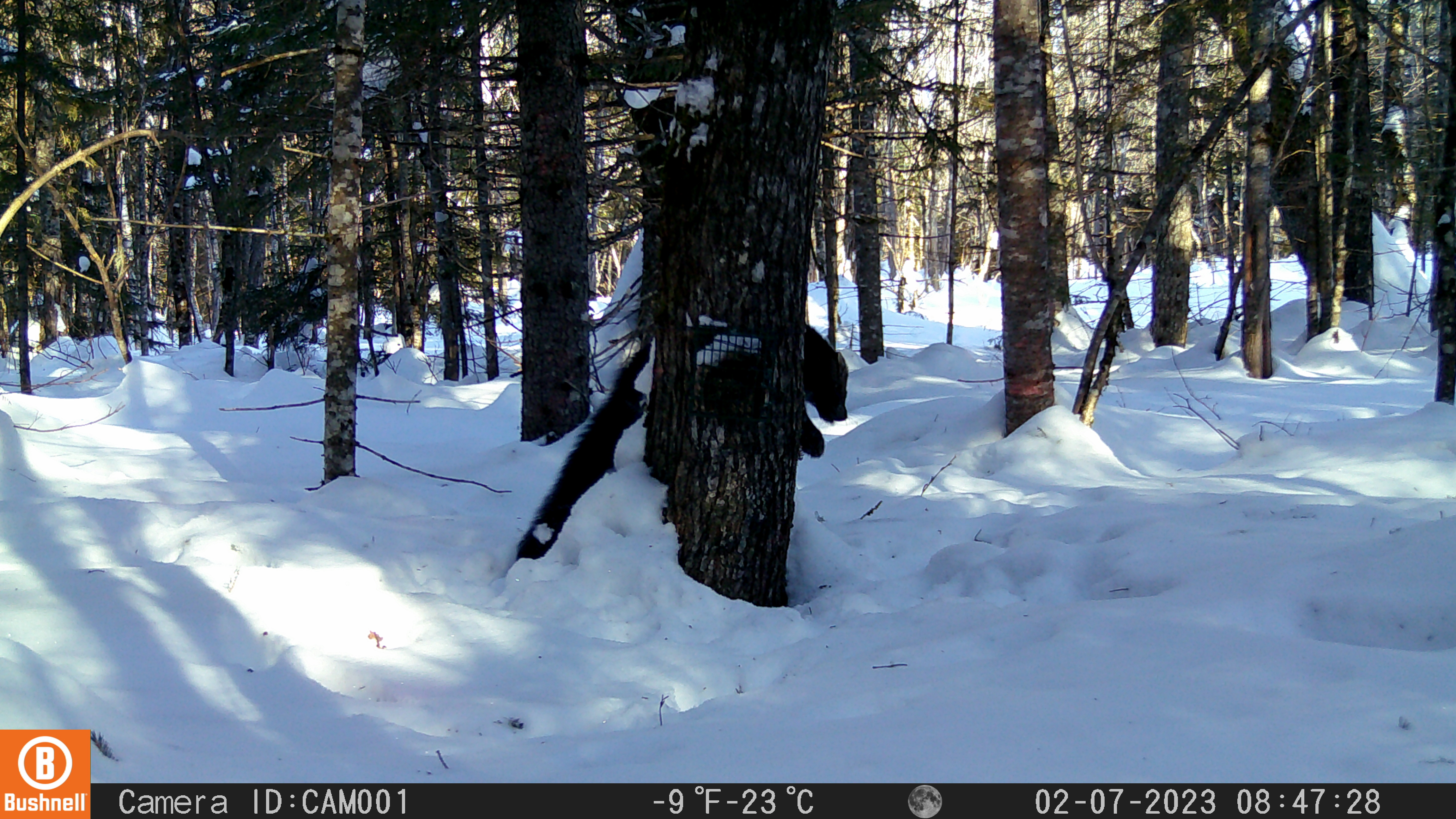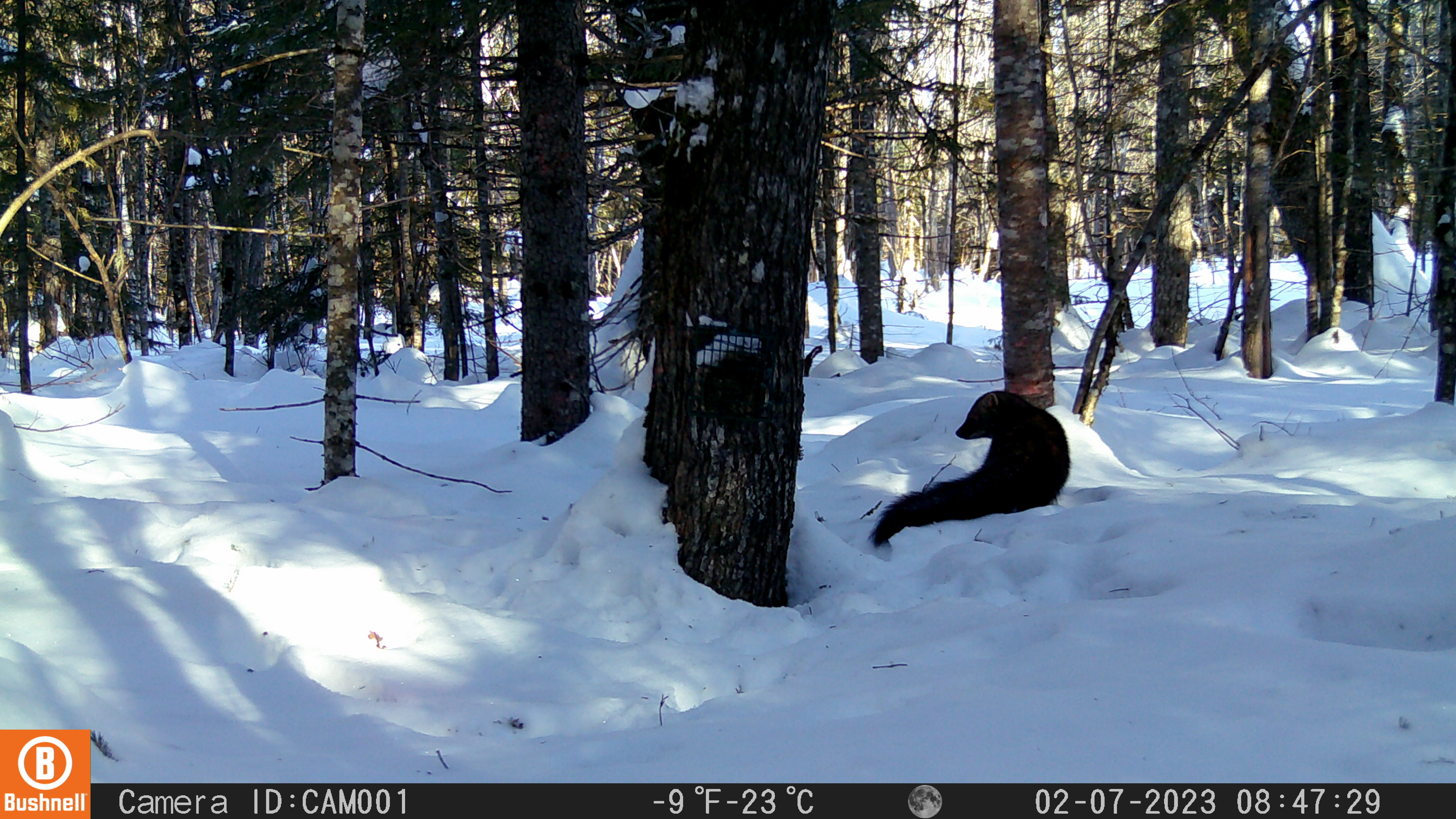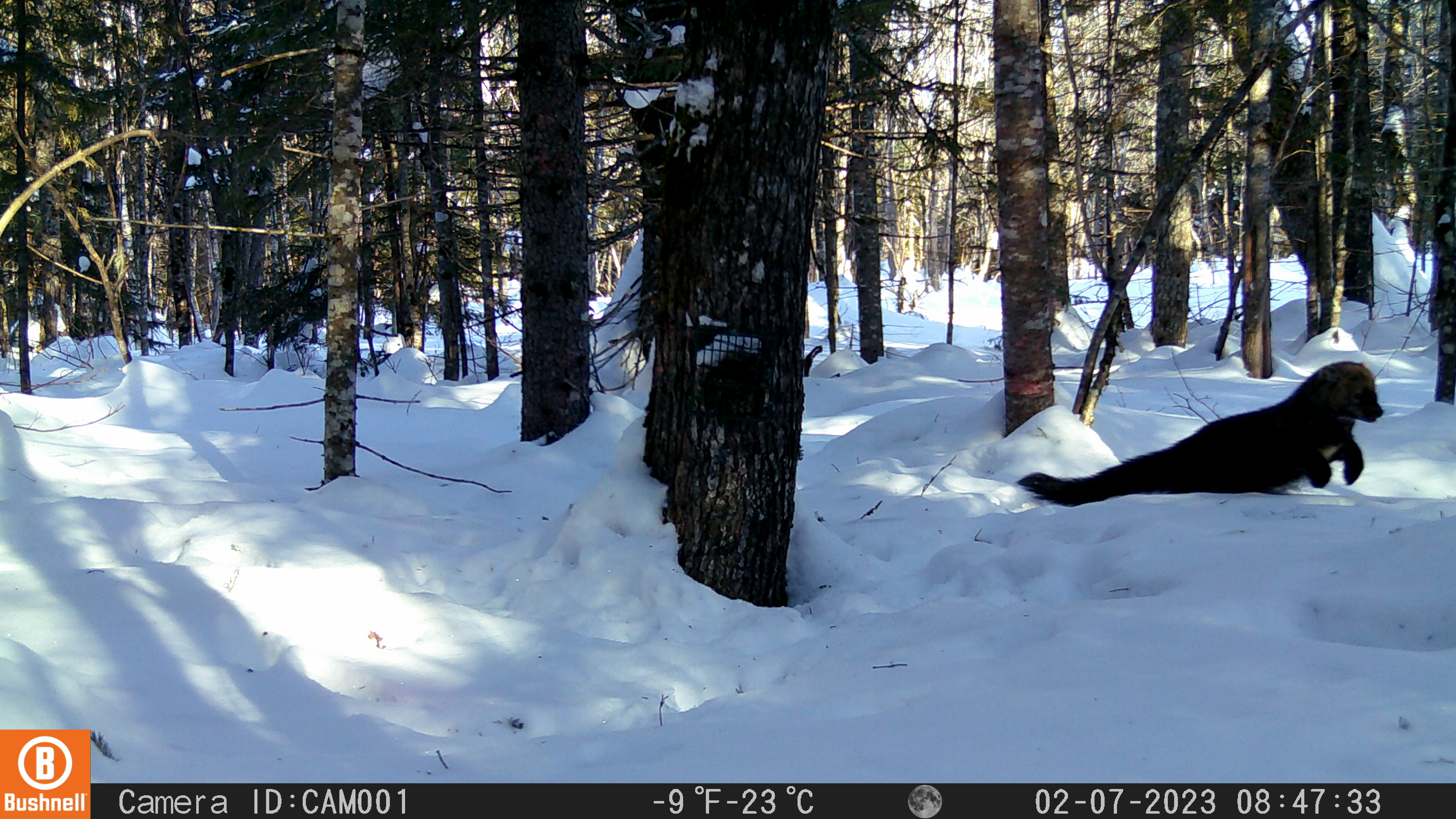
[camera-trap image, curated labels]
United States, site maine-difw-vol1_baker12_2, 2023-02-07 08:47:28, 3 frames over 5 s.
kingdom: Animalia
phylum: Chordata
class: Mammalia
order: Carnivora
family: Mustelidae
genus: Pekania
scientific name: Pekania pennanti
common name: fisher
Fisher (Pekania pennanti).